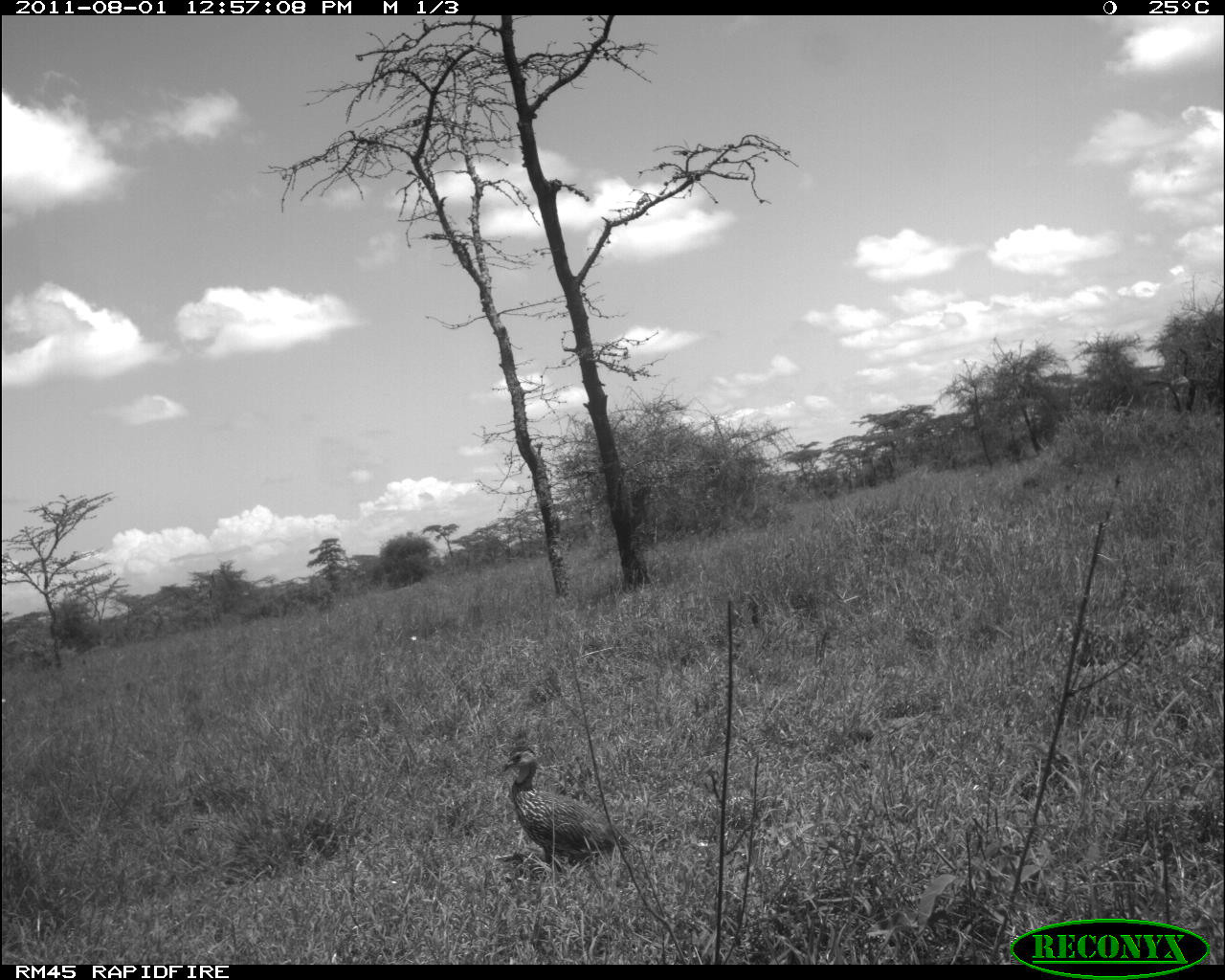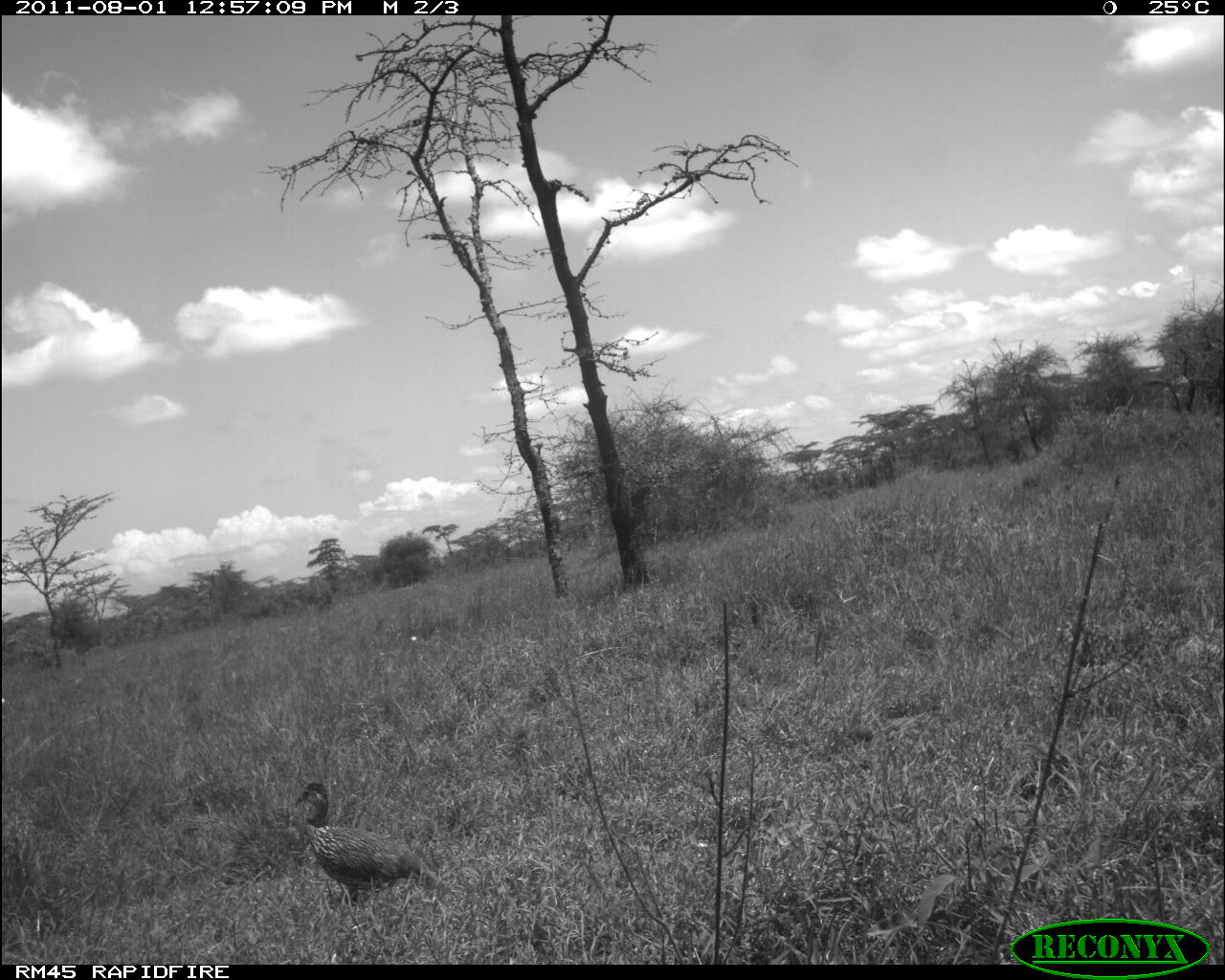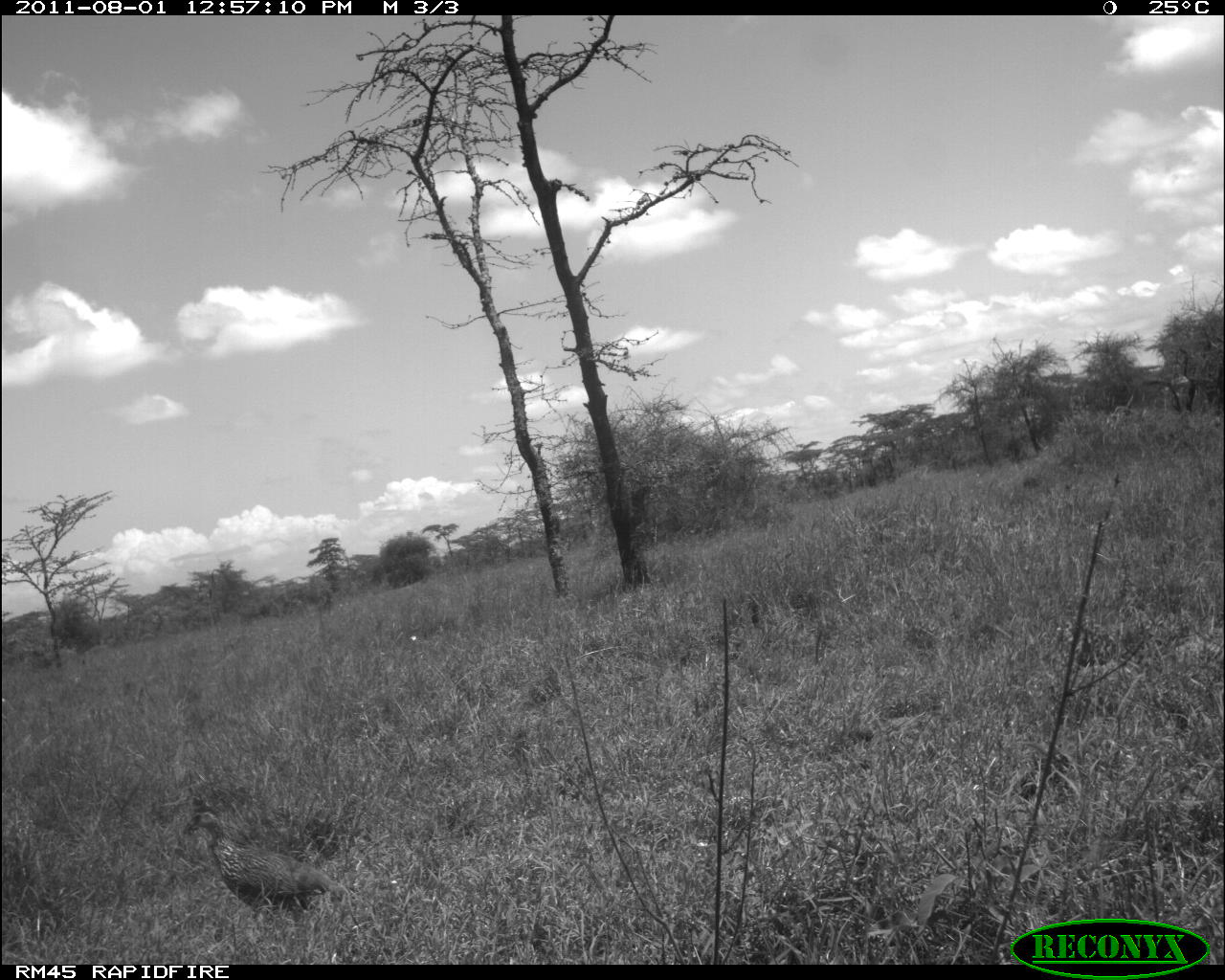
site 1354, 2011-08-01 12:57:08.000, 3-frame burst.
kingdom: Animalia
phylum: Chordata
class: Aves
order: Galliformes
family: Phasianidae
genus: Pternistis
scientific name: Pternistis leucoscepus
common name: yellow-necked francolin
Pternistis leucoscepus (yellow-necked francolin), count 1.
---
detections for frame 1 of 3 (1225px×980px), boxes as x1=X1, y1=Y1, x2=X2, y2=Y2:
pternistis leucoscepus: x1=495, y1=744, x2=627, y2=875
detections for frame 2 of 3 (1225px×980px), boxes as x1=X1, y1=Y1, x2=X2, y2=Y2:
pternistis leucoscepus: x1=291, y1=781, x2=443, y2=909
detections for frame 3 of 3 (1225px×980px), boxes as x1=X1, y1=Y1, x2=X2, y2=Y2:
pternistis leucoscepus: x1=182, y1=809, x2=350, y2=923